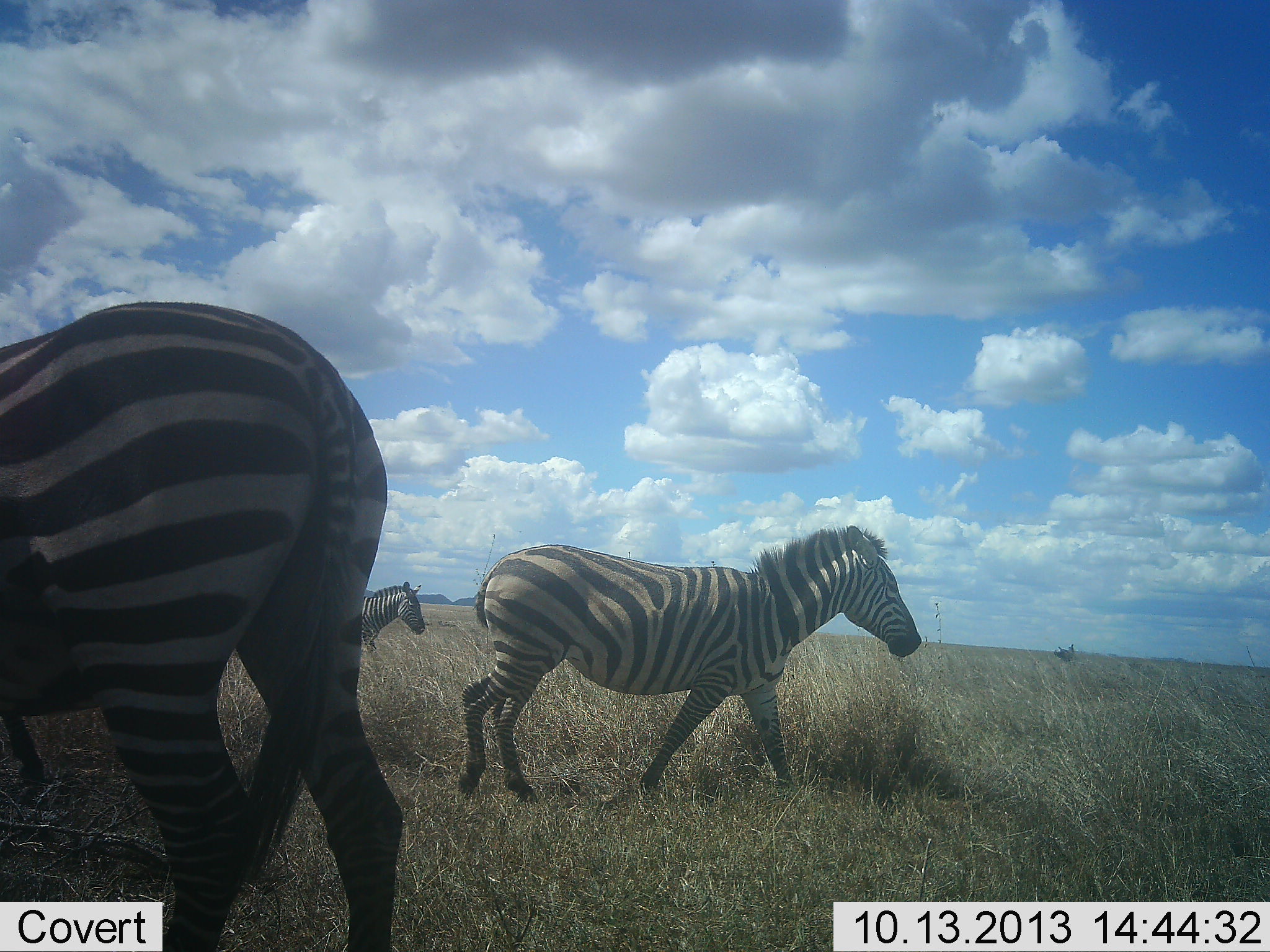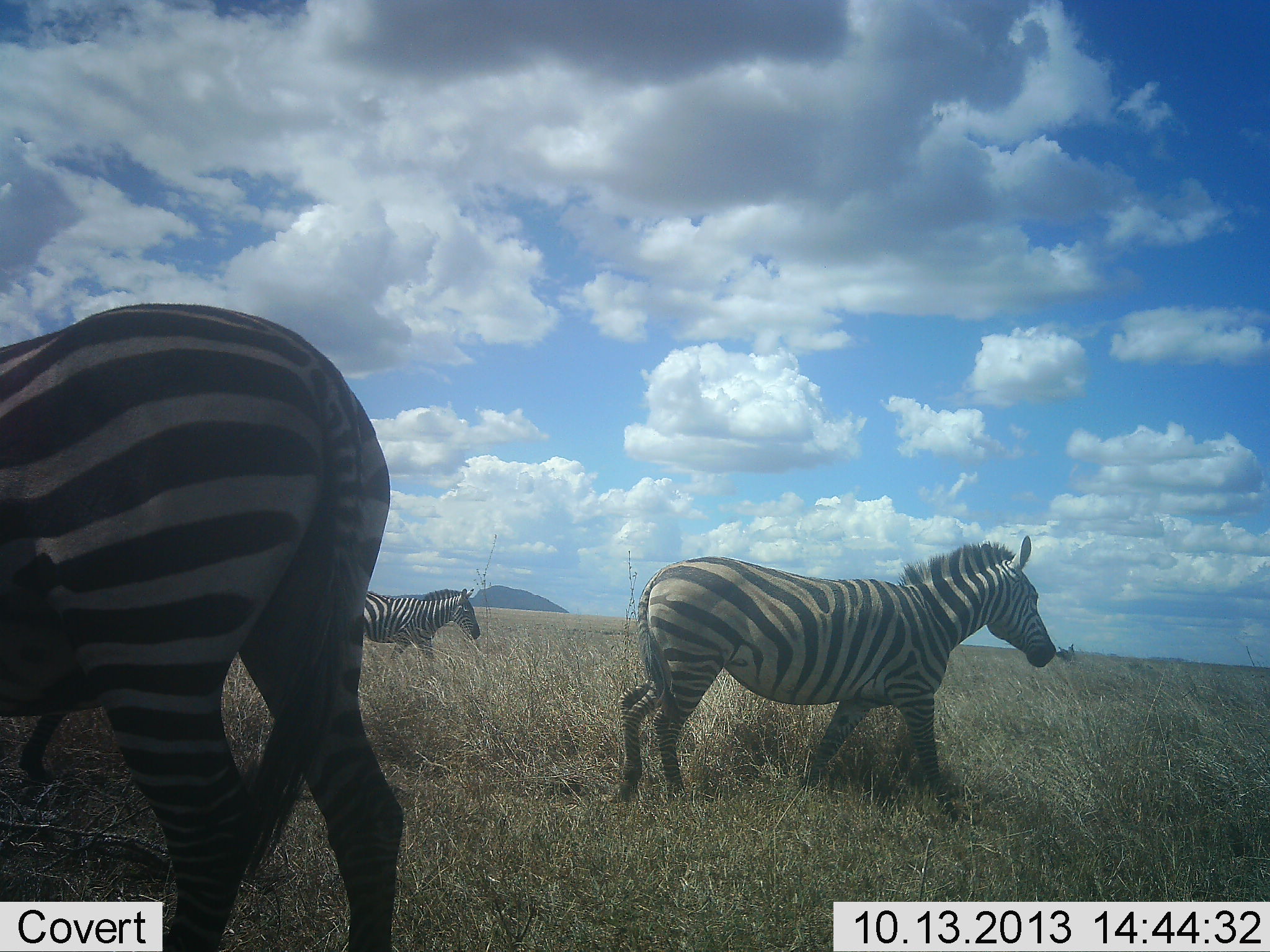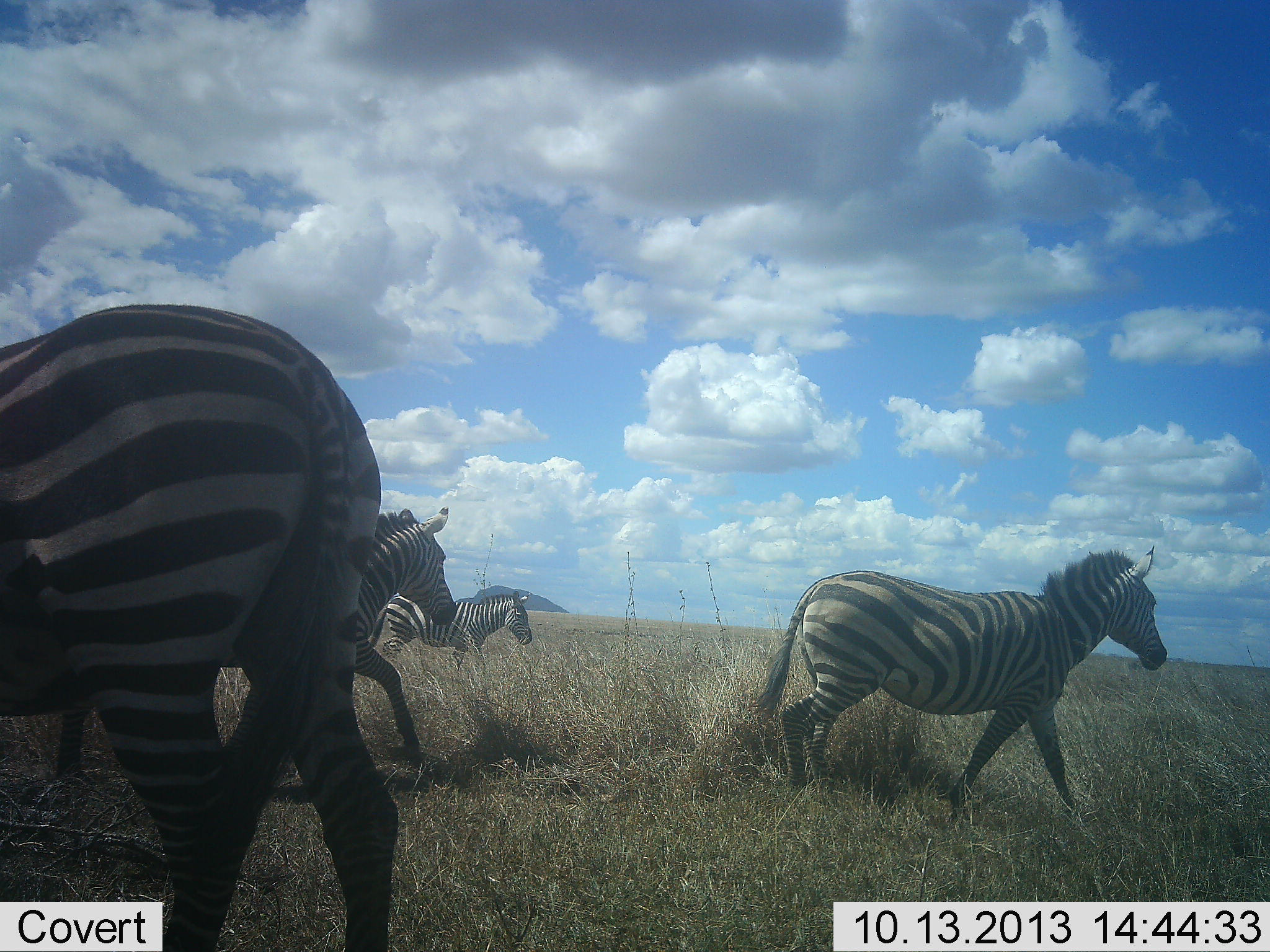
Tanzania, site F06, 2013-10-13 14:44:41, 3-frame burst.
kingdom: Animalia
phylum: Chordata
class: Mammalia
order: Perissodactyla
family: Equidae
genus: Equus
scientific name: Equus quagga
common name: plains zebra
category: zebra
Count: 4.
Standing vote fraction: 50%.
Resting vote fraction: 0%.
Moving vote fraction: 92%.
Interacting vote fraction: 0%.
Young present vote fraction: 0%.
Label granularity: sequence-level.